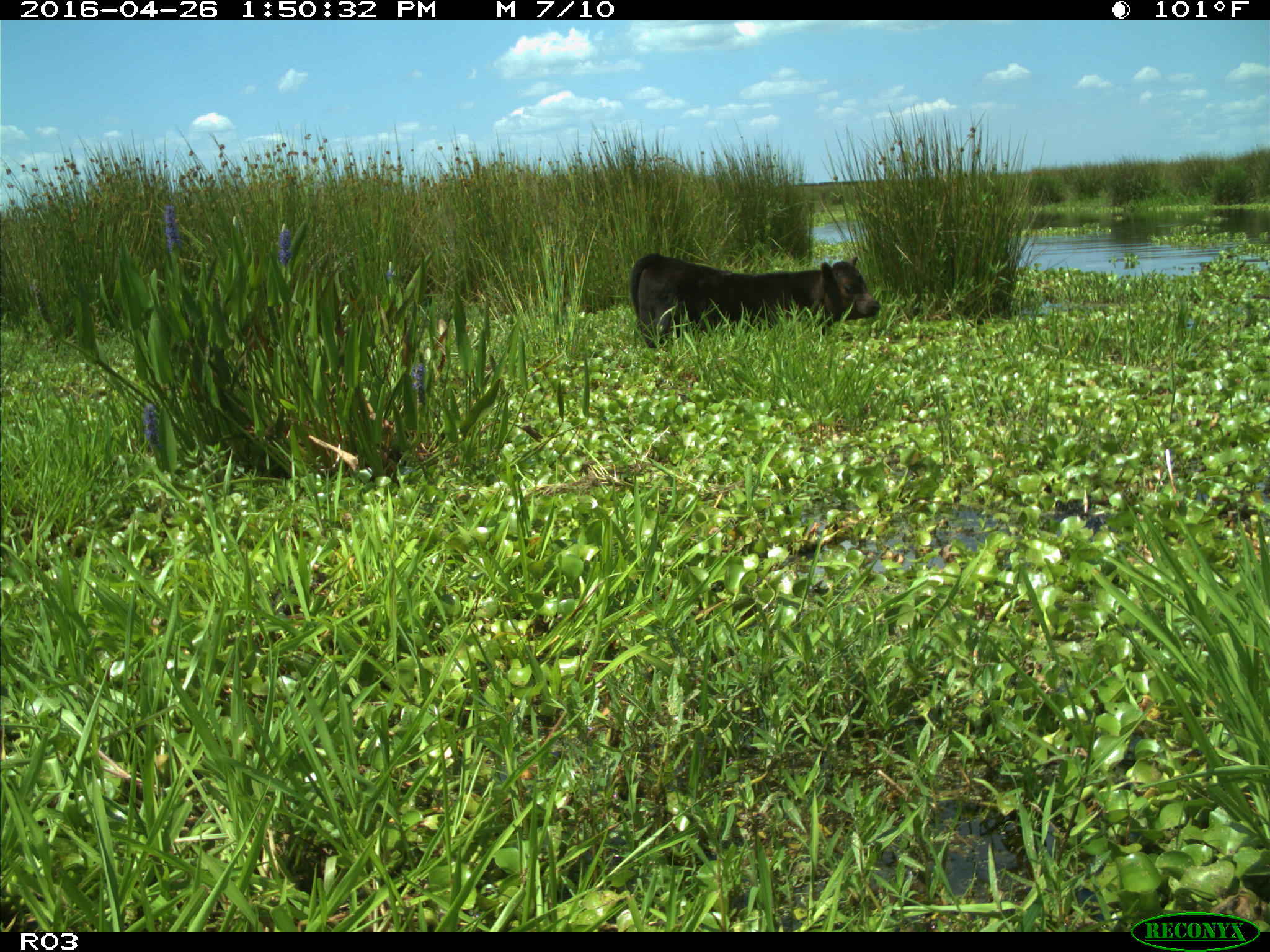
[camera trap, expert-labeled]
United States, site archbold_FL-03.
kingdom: Animalia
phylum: Chordata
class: Mammalia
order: Artiodactyla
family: Bovidae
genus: Bos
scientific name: Bos taurus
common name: domestic cow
Bos taurus (domestic cow).